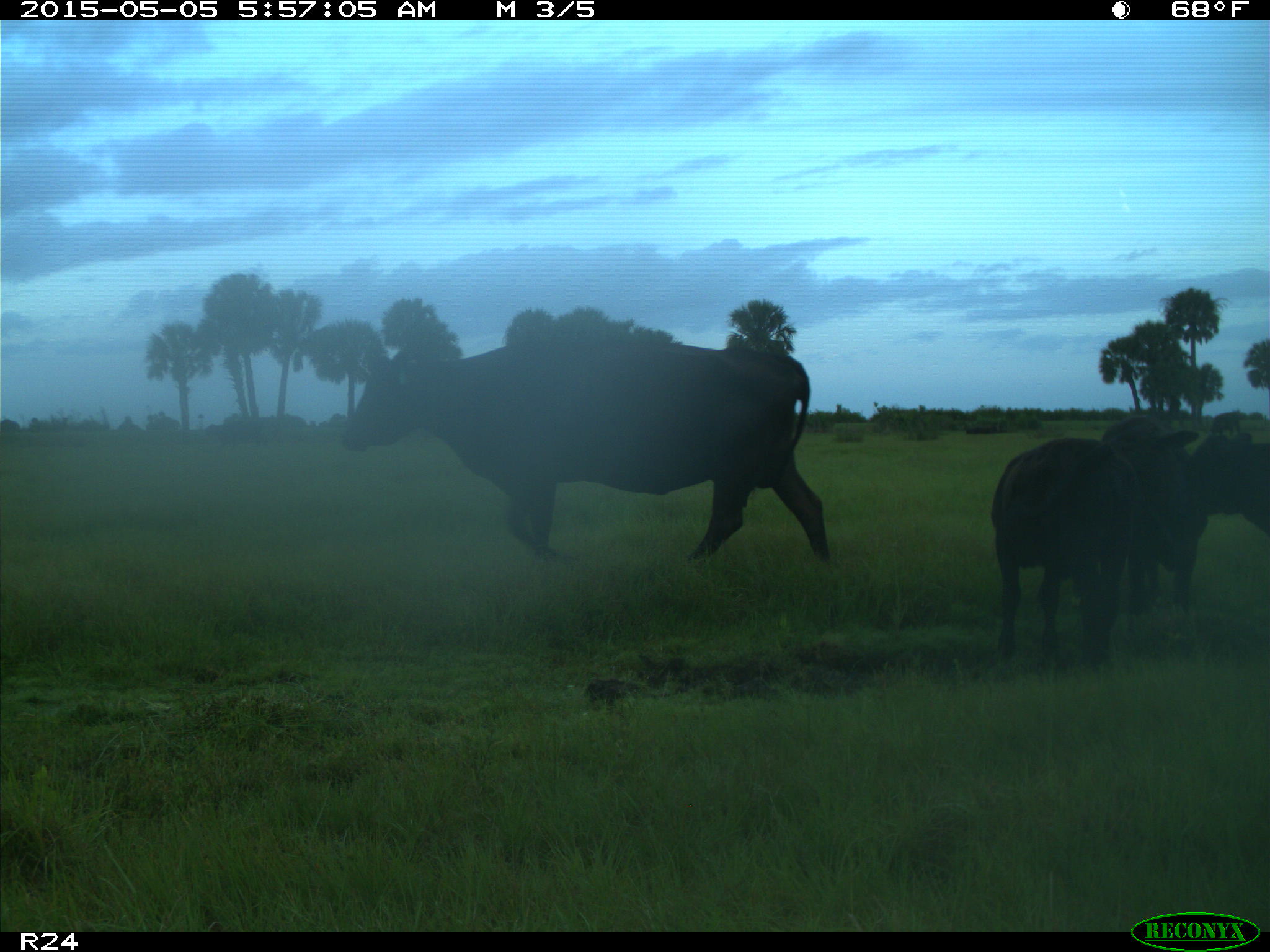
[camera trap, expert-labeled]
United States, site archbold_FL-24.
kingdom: Animalia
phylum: Chordata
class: Mammalia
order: Artiodactyla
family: Bovidae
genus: Bos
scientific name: Bos taurus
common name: domestic cow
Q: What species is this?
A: Bos taurus (domestic cow).